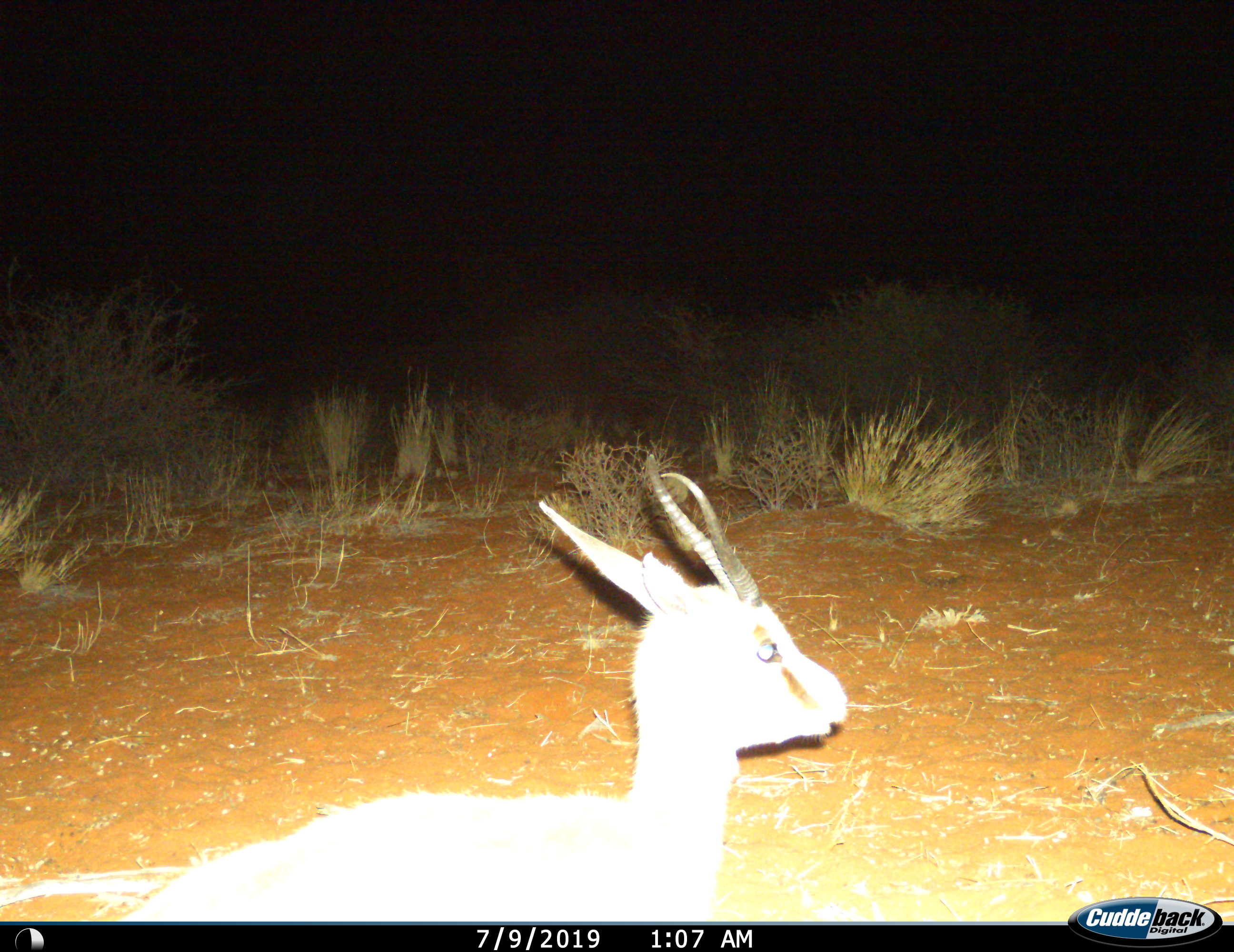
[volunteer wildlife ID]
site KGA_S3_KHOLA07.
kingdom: Animalia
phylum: Chordata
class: Mammalia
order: Artiodactyla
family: Bovidae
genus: Antidorcas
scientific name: Antidorcas marsupialis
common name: springbok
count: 1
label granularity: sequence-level